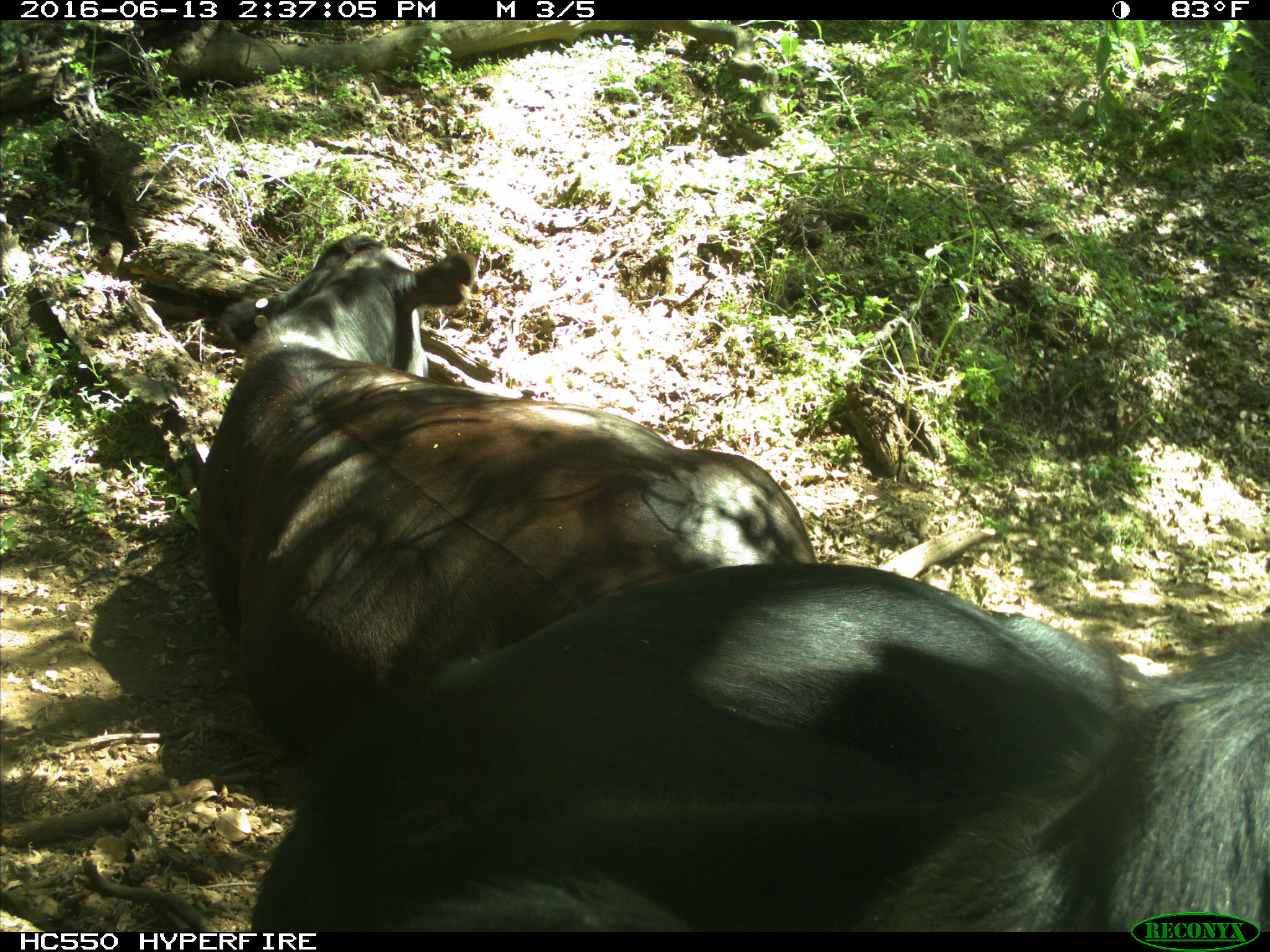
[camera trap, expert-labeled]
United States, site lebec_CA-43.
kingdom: Animalia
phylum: Chordata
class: Mammalia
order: Artiodactyla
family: Bovidae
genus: Bos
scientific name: Bos taurus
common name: domestic cow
Bos taurus (domestic cow).